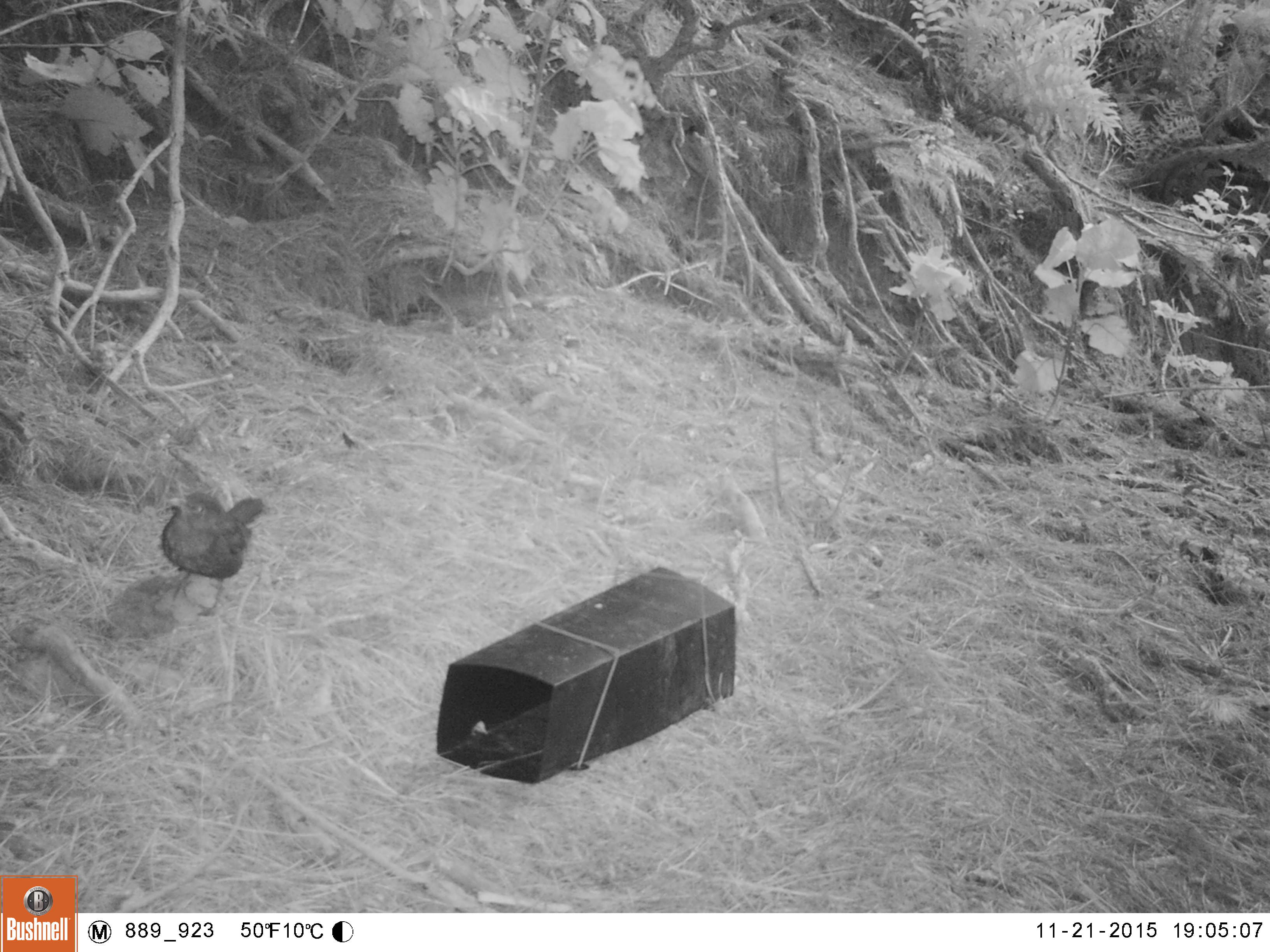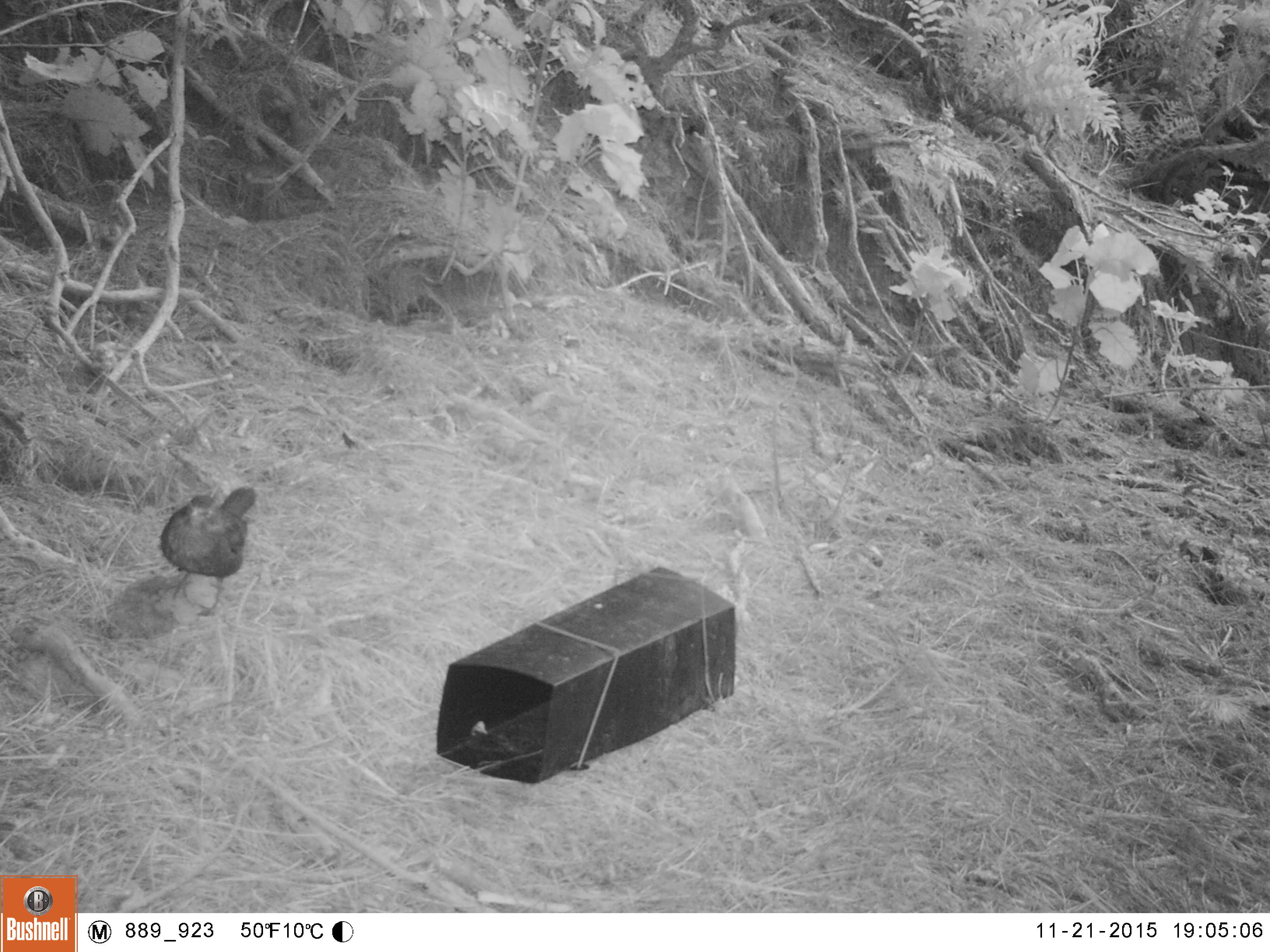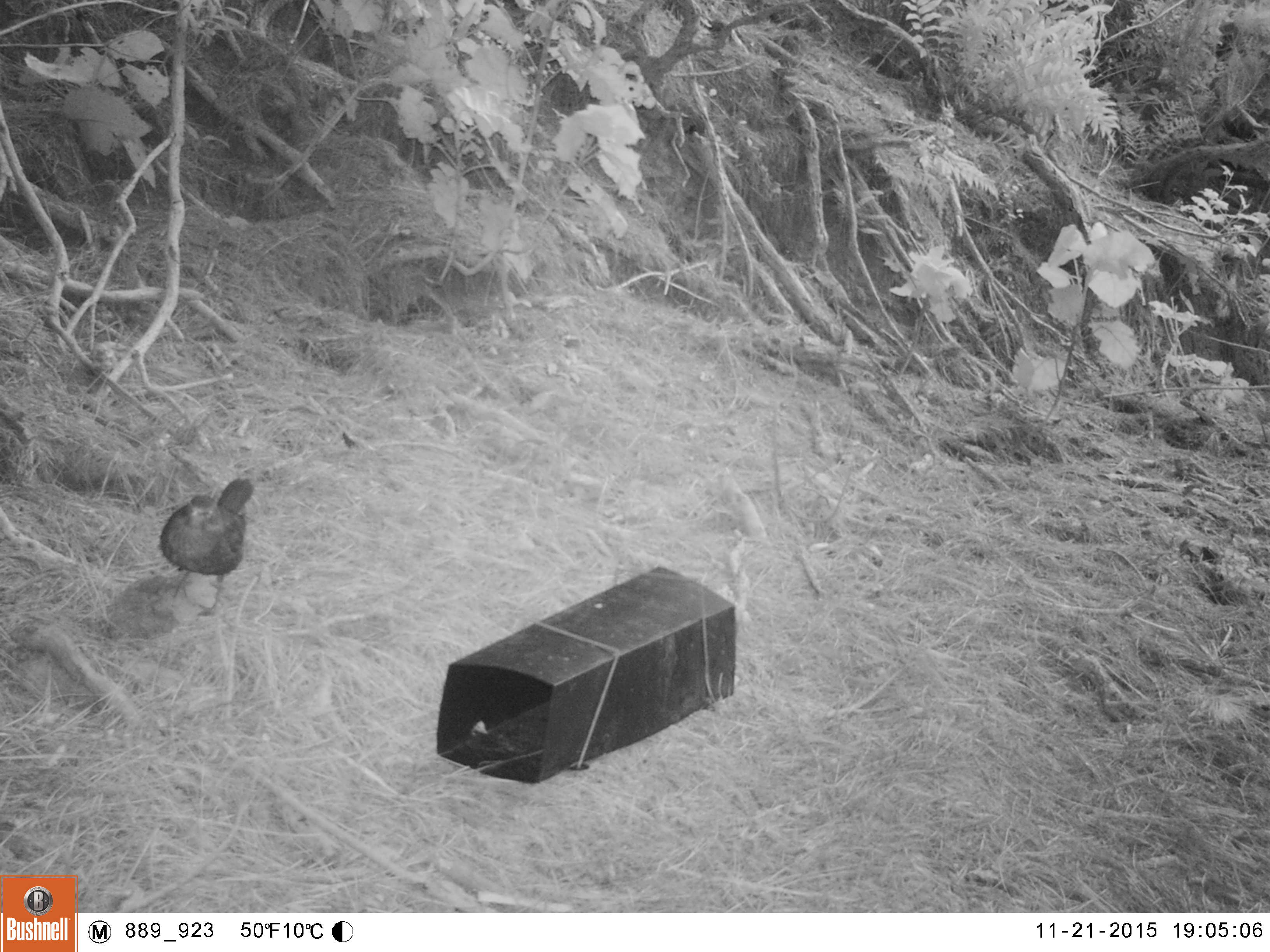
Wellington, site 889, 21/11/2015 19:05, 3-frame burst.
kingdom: Animalia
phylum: Chordata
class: Aves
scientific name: Aves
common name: bird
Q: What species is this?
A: Bird (Aves).